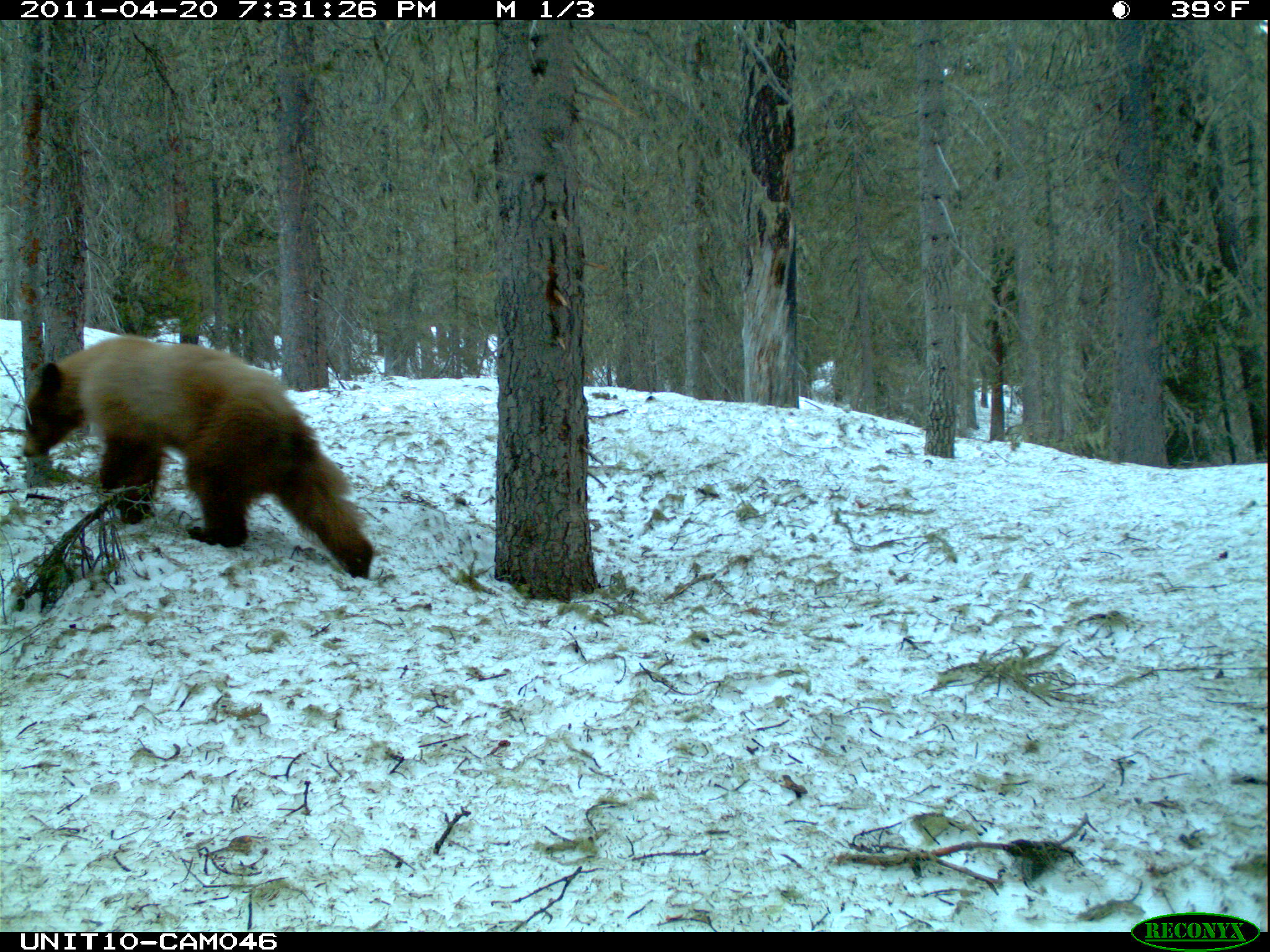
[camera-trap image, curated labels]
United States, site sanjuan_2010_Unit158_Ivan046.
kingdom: Animalia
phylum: Chordata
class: Mammalia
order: Carnivora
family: Ursidae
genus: Ursus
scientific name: Ursus americanus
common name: american black bear